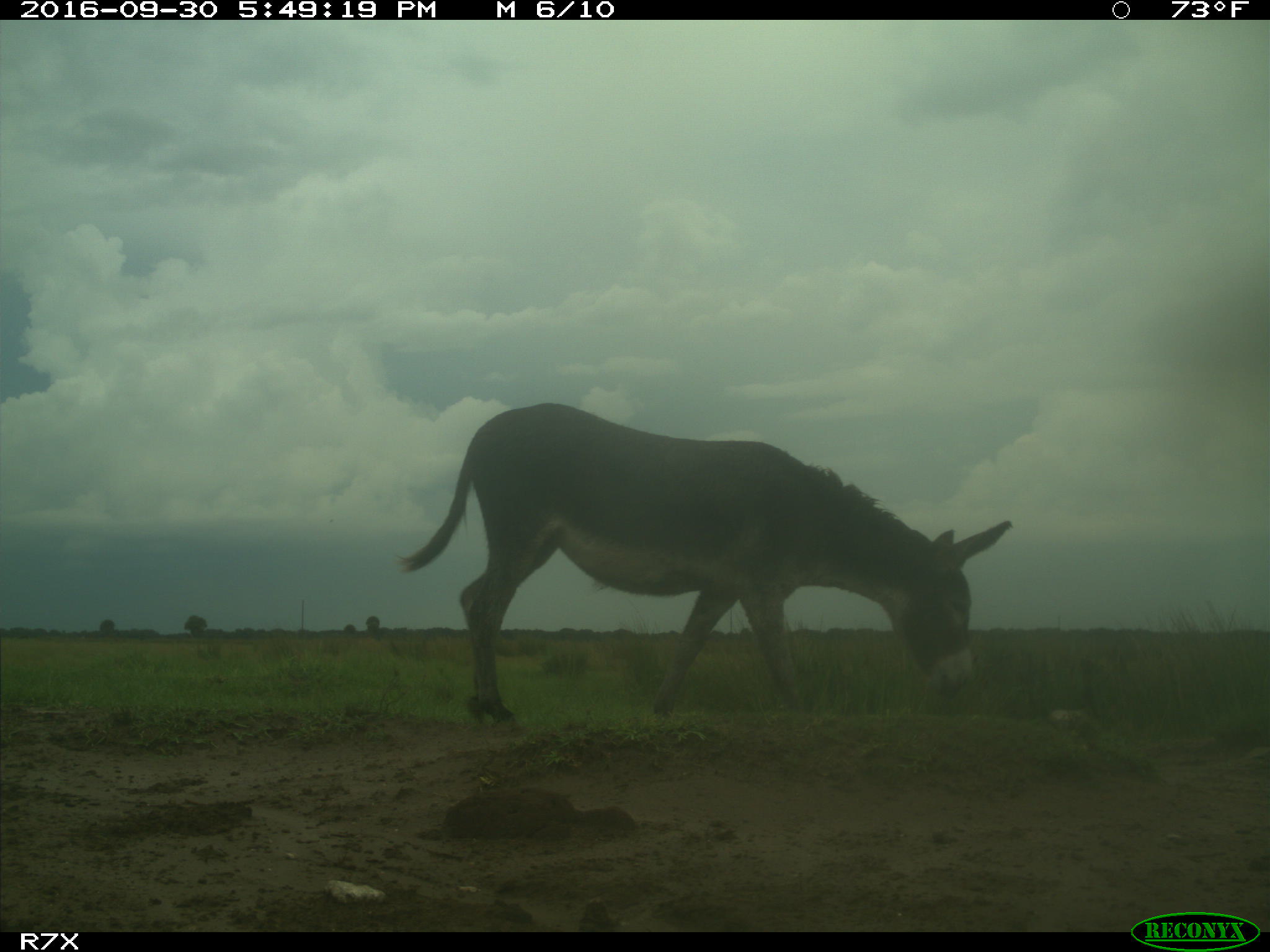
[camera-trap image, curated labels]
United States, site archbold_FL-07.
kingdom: Animalia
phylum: Chordata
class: Mammalia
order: Perissodactyla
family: Equidae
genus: Equus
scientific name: Equus africanus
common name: african wild ass